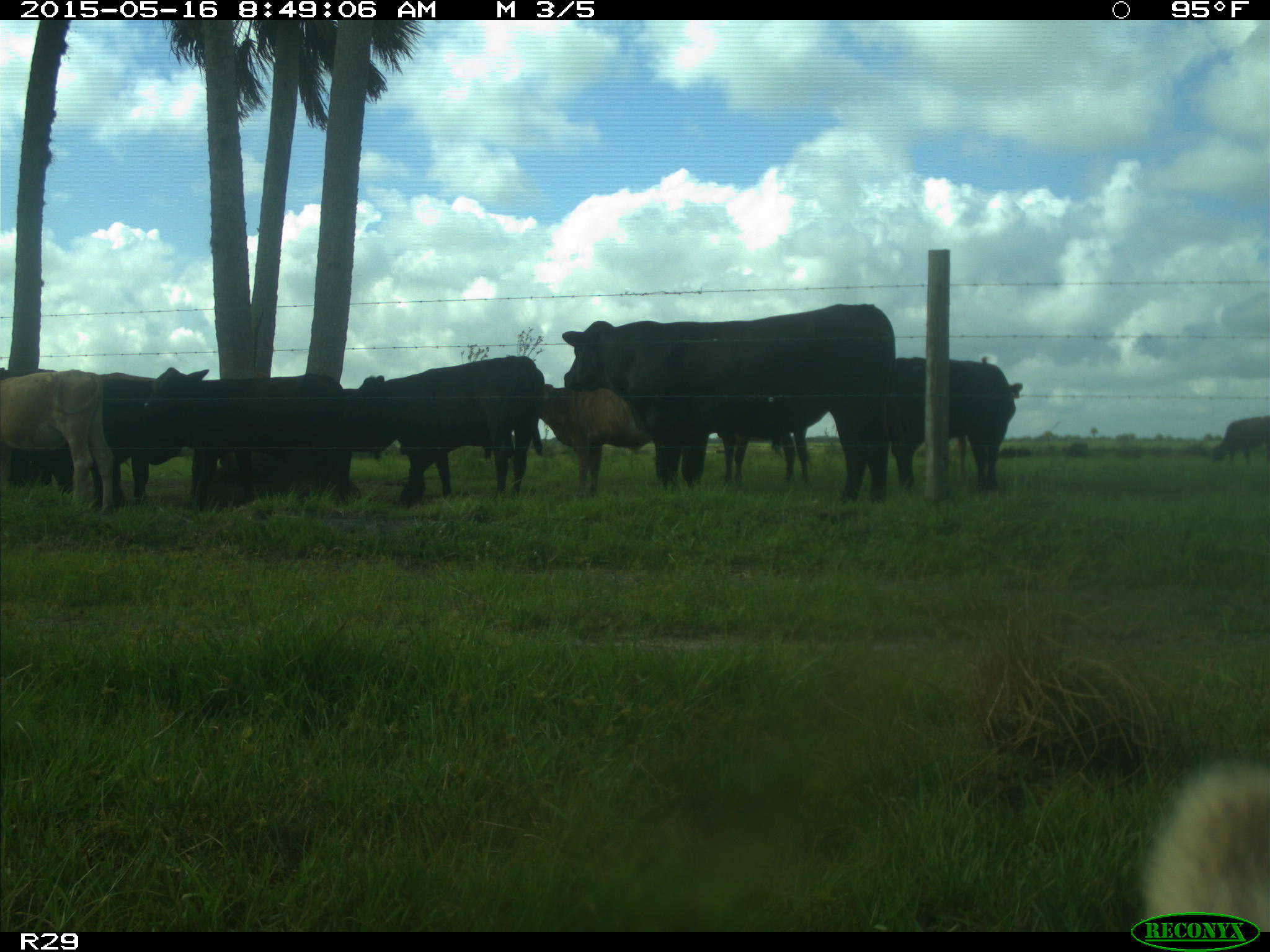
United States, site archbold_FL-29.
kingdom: Animalia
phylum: Chordata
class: Mammalia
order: Artiodactyla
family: Bovidae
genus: Bos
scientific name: Bos taurus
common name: domestic cow